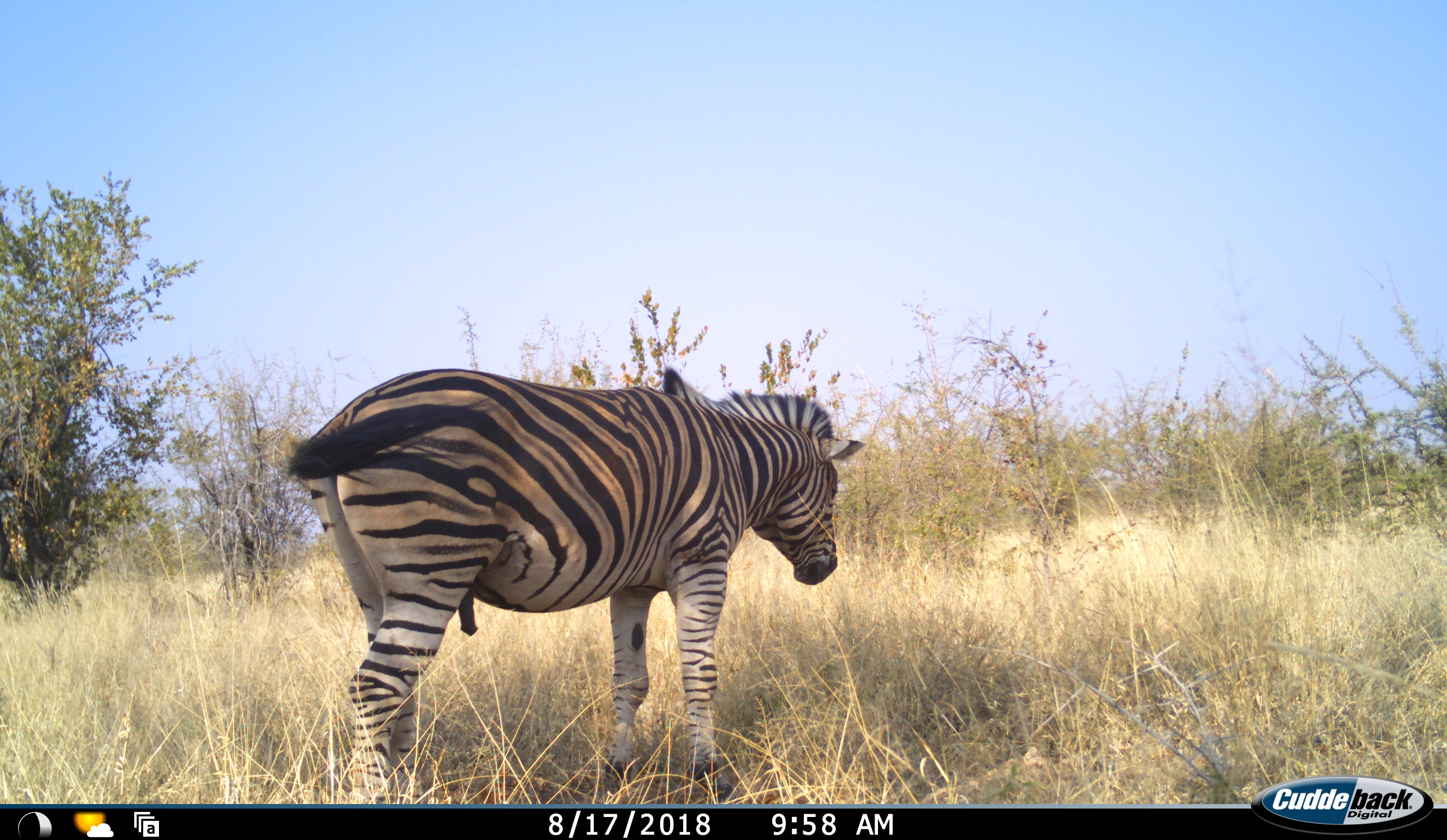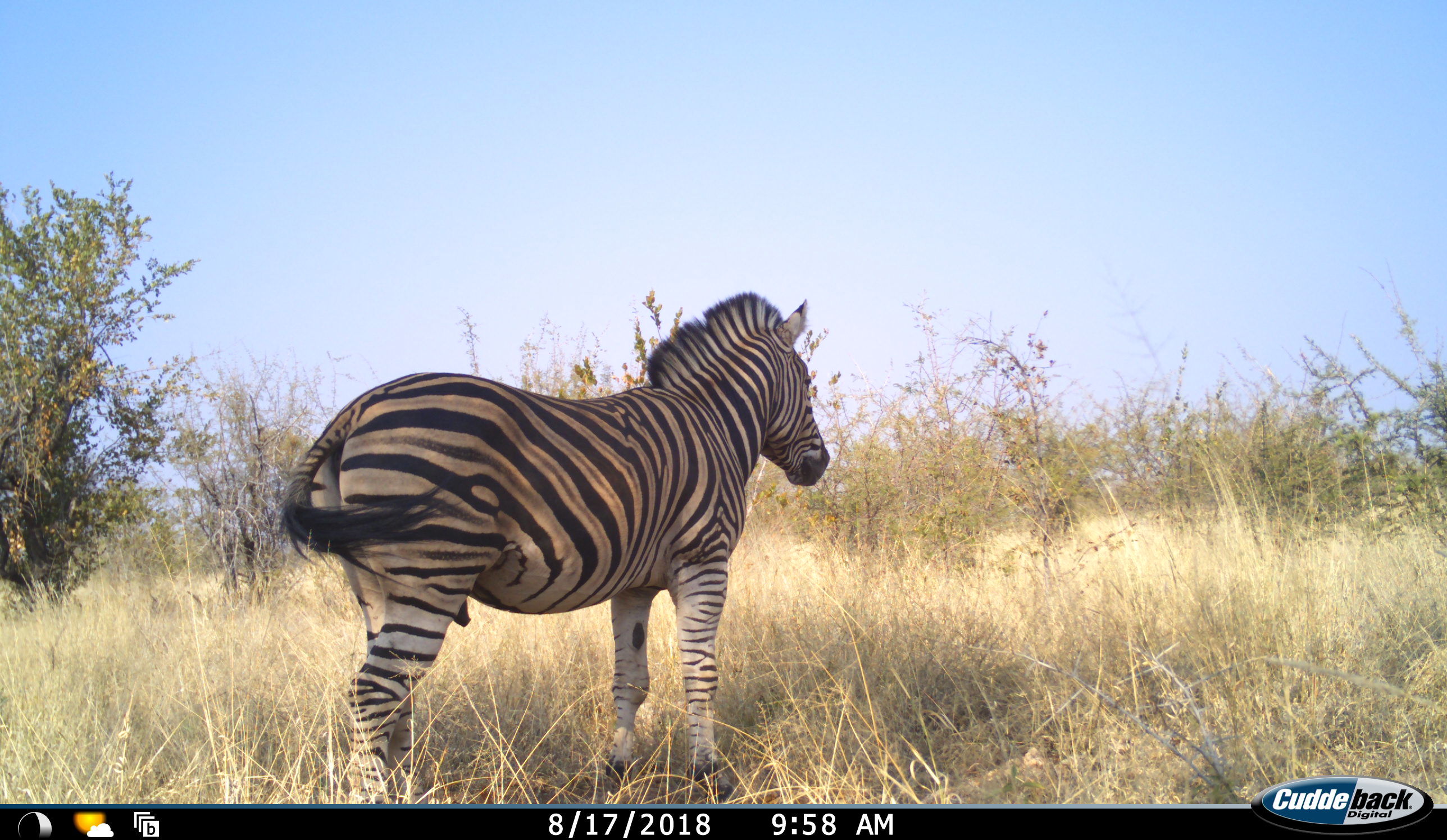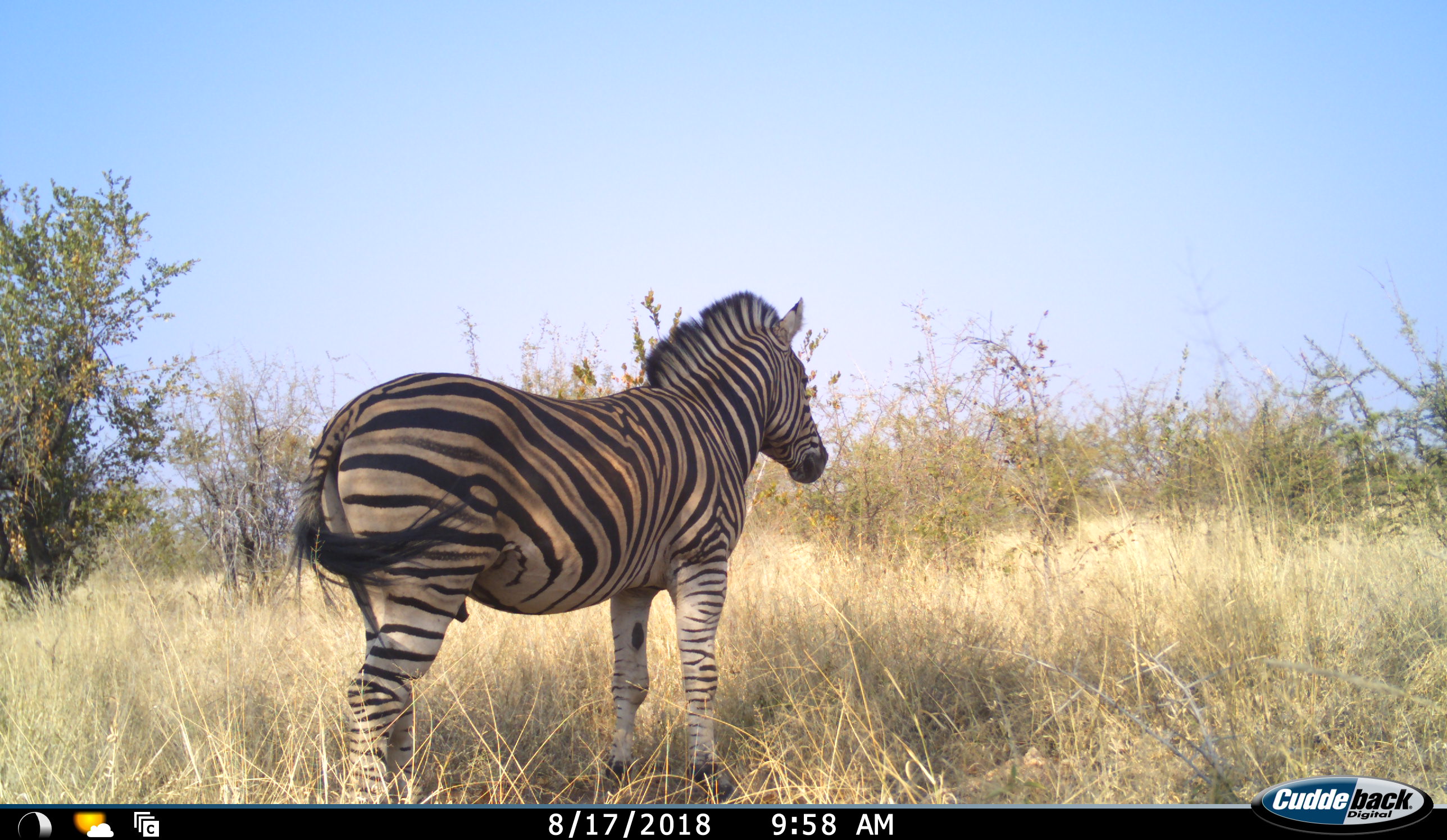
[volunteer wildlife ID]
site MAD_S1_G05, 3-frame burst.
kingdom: Animalia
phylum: Chordata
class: Mammalia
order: Perissodactyla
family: Equidae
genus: Equus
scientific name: Equus quagga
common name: plains zebra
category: zebraplains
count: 1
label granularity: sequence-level